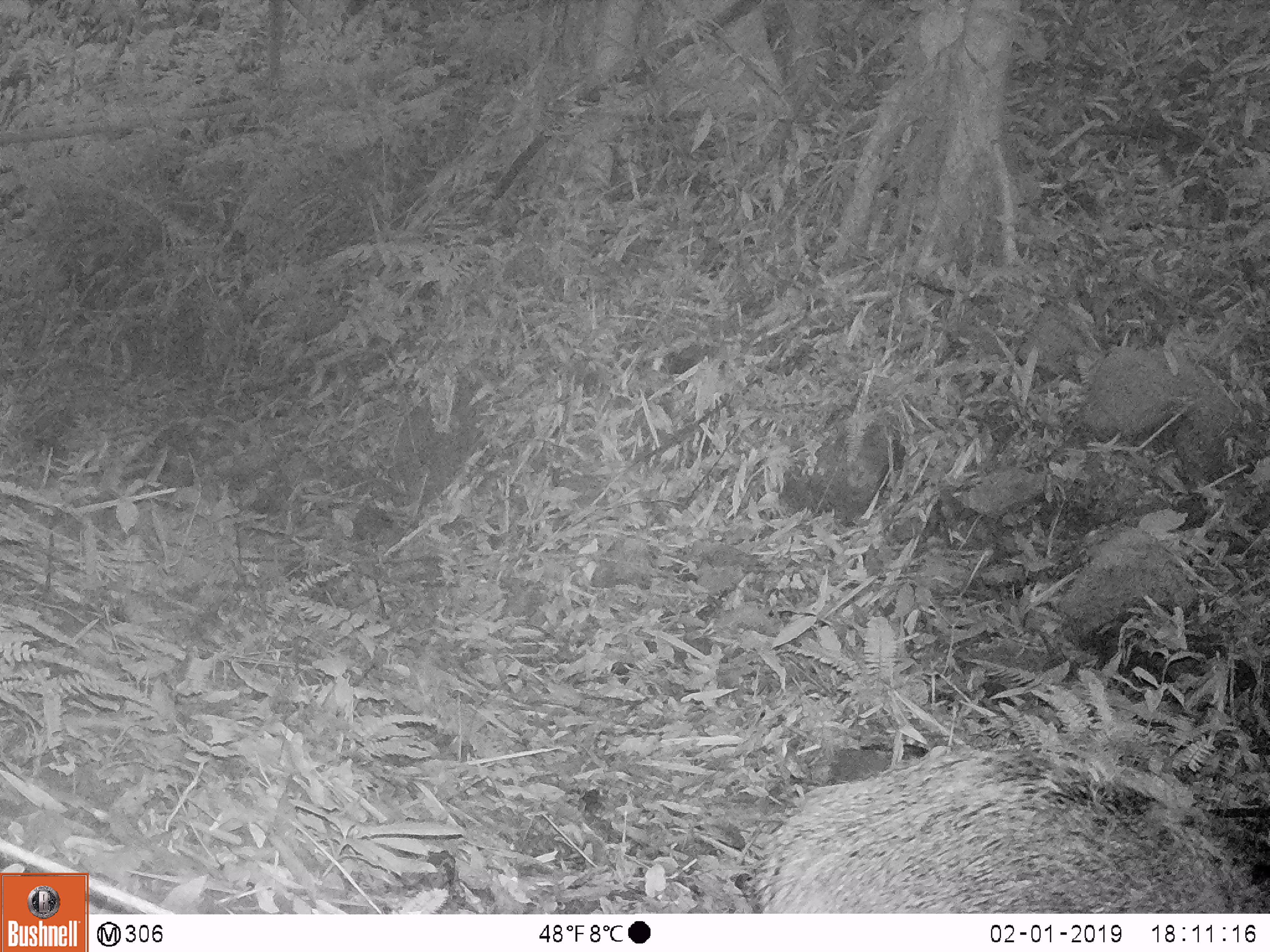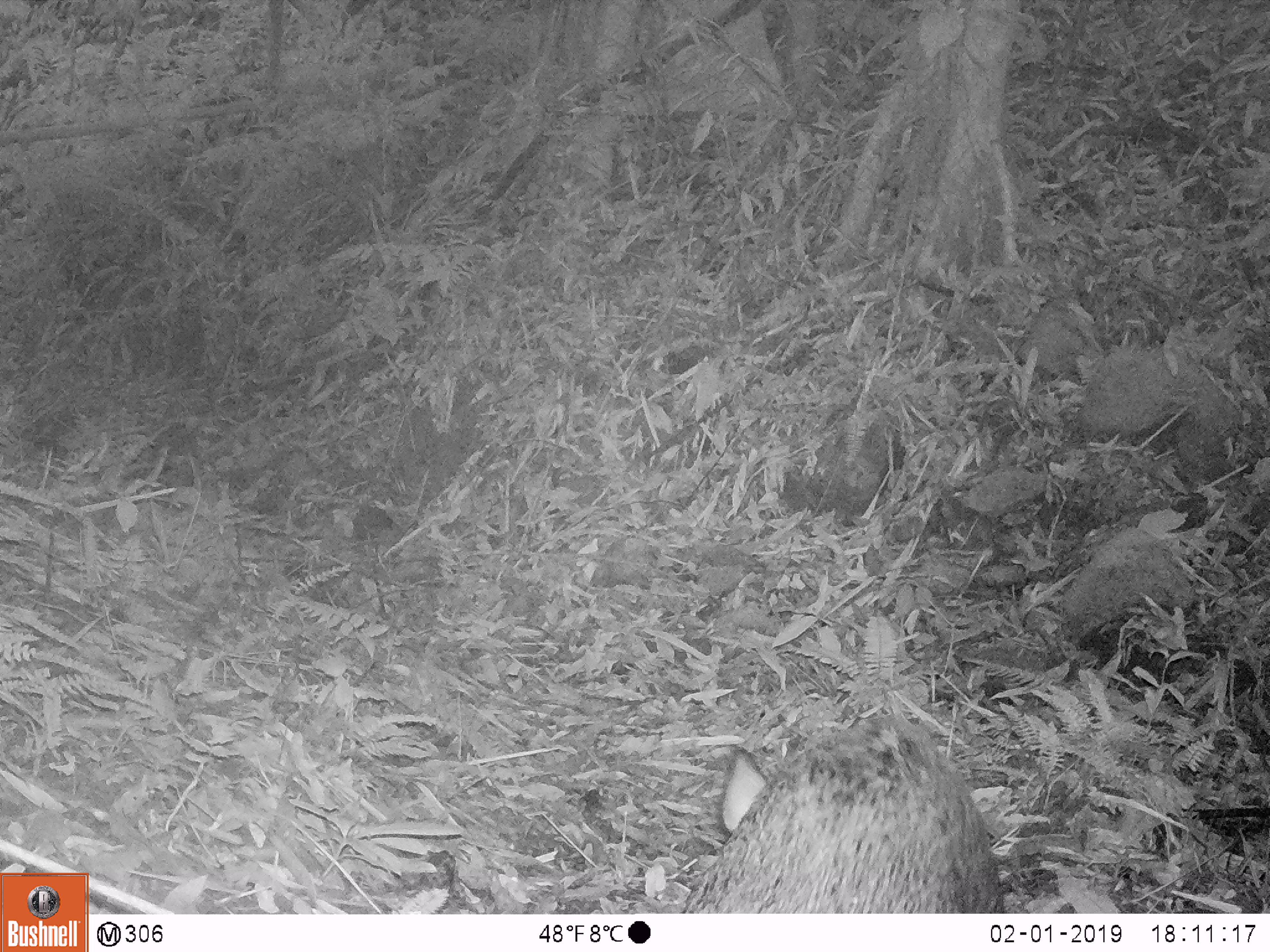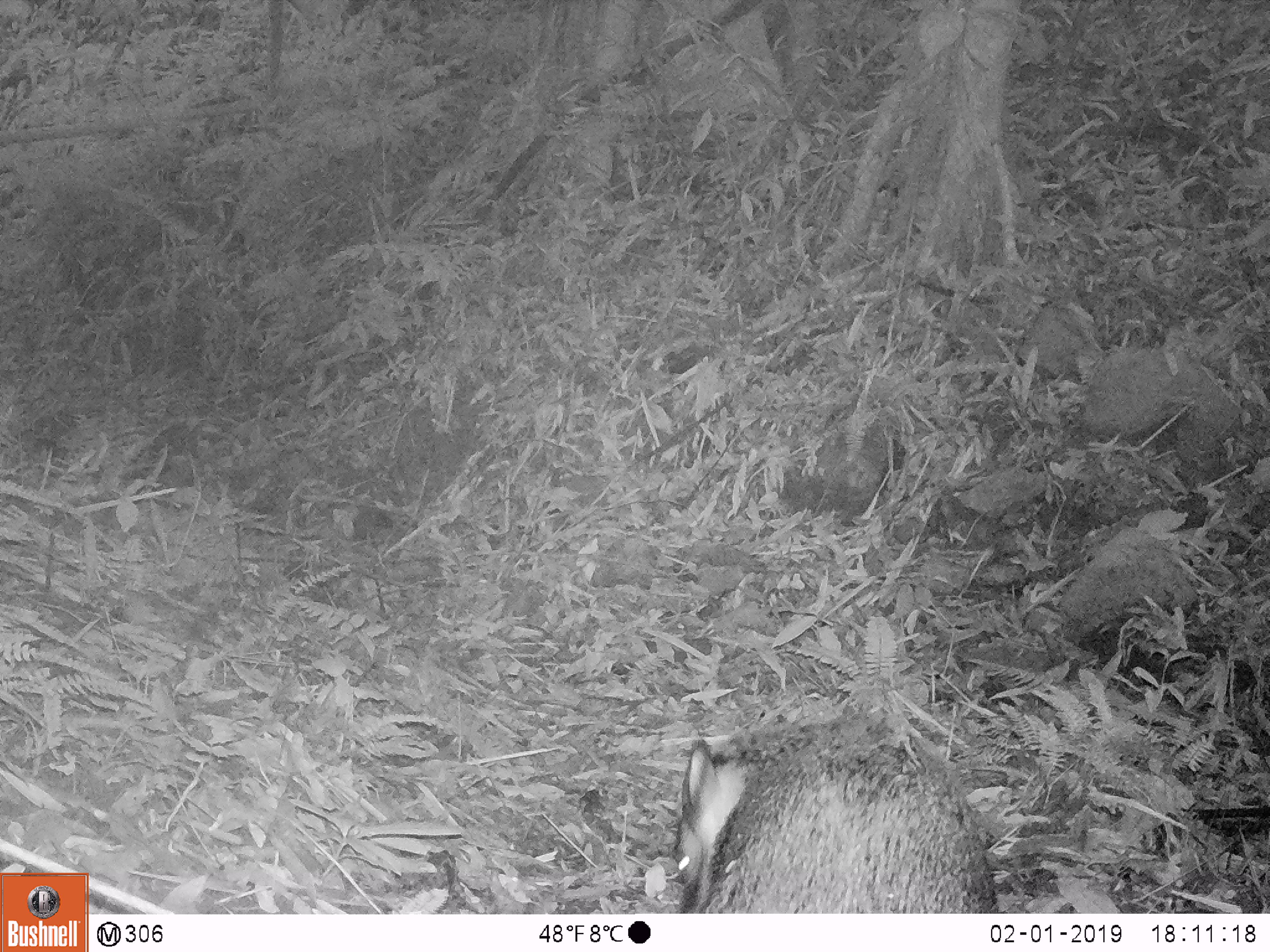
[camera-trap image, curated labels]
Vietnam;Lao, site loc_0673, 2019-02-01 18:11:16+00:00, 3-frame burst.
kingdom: Animalia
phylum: Chordata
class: Mammalia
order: Artiodactyla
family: Suidae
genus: Sus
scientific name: Sus scrofa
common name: eurasian wild pig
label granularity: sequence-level